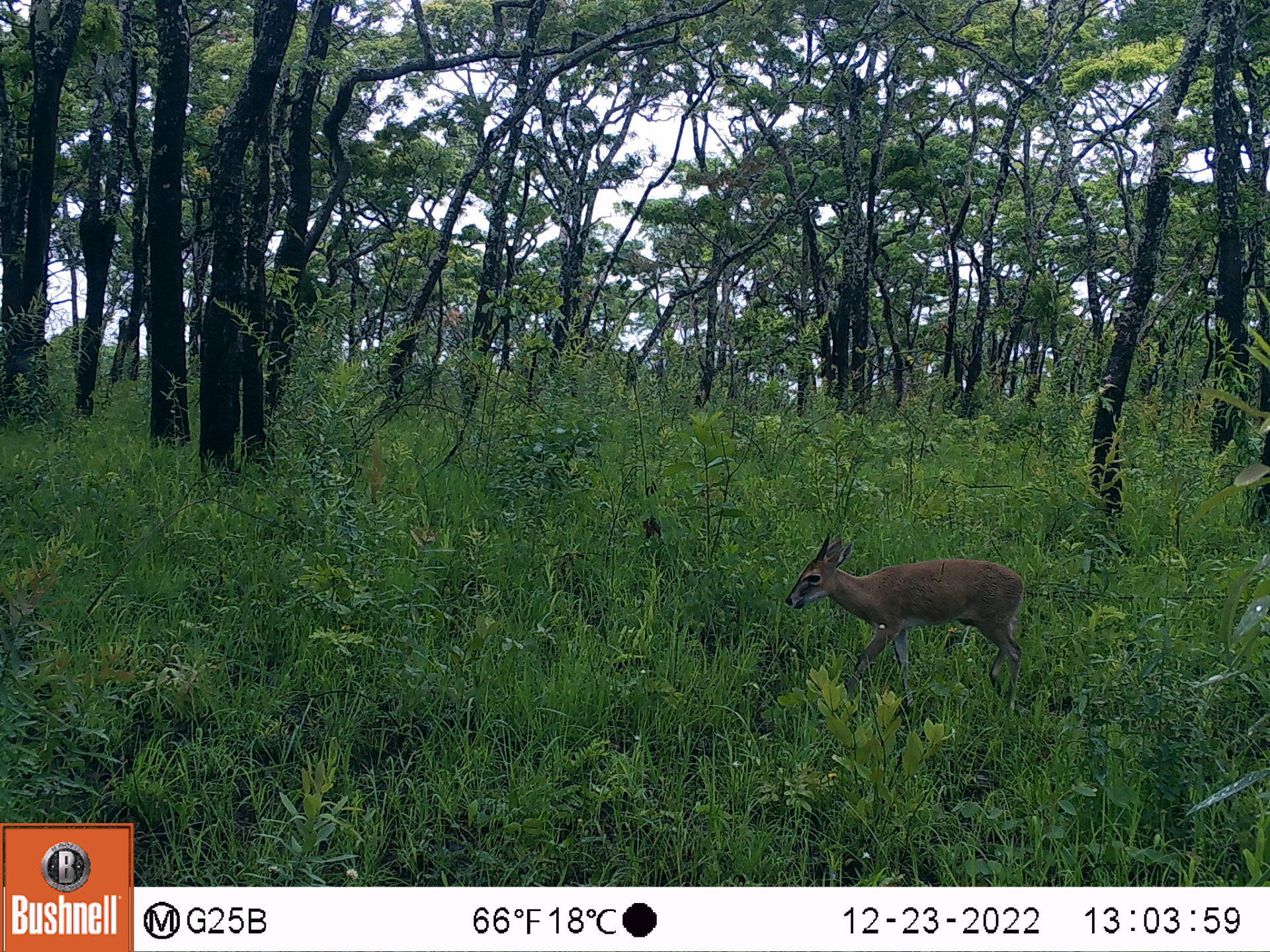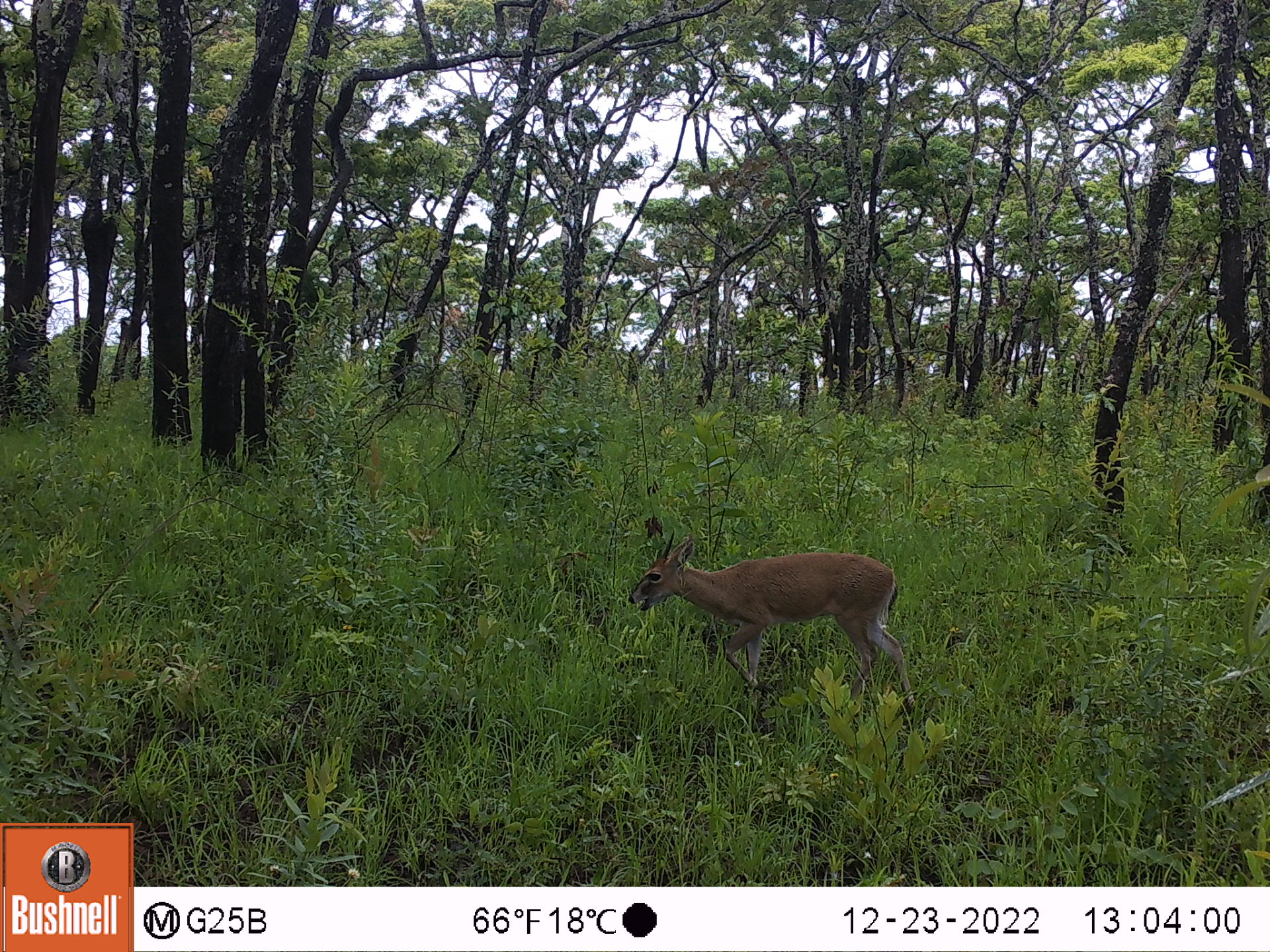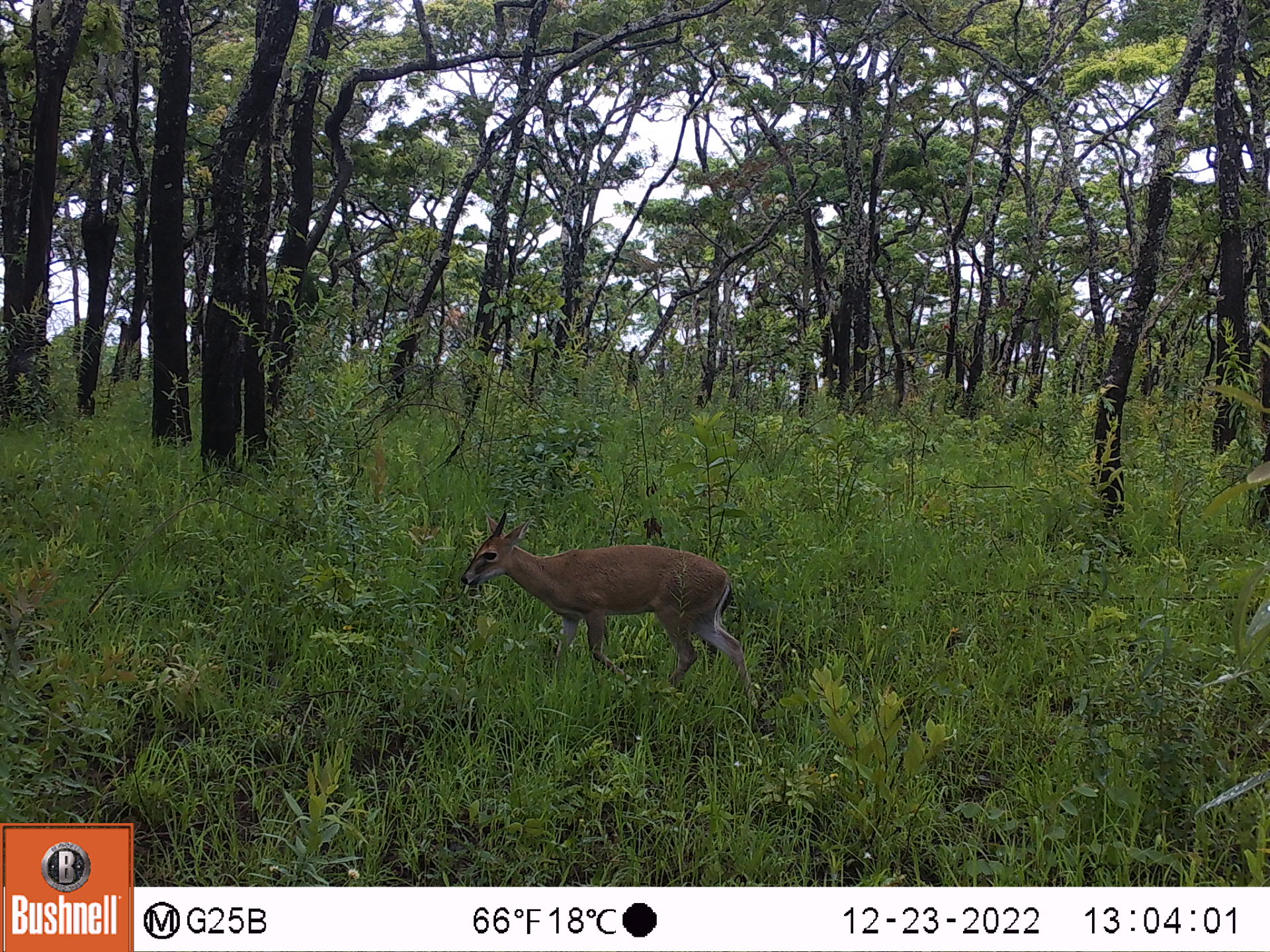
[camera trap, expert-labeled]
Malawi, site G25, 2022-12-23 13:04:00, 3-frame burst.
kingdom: Animalia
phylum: Chordata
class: Mammalia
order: Artiodactyla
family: Bovidae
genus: Sylvicapra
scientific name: Sylvicapra grimmia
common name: common duiker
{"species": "common duiker (Sylvicapra grimmia)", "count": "1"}